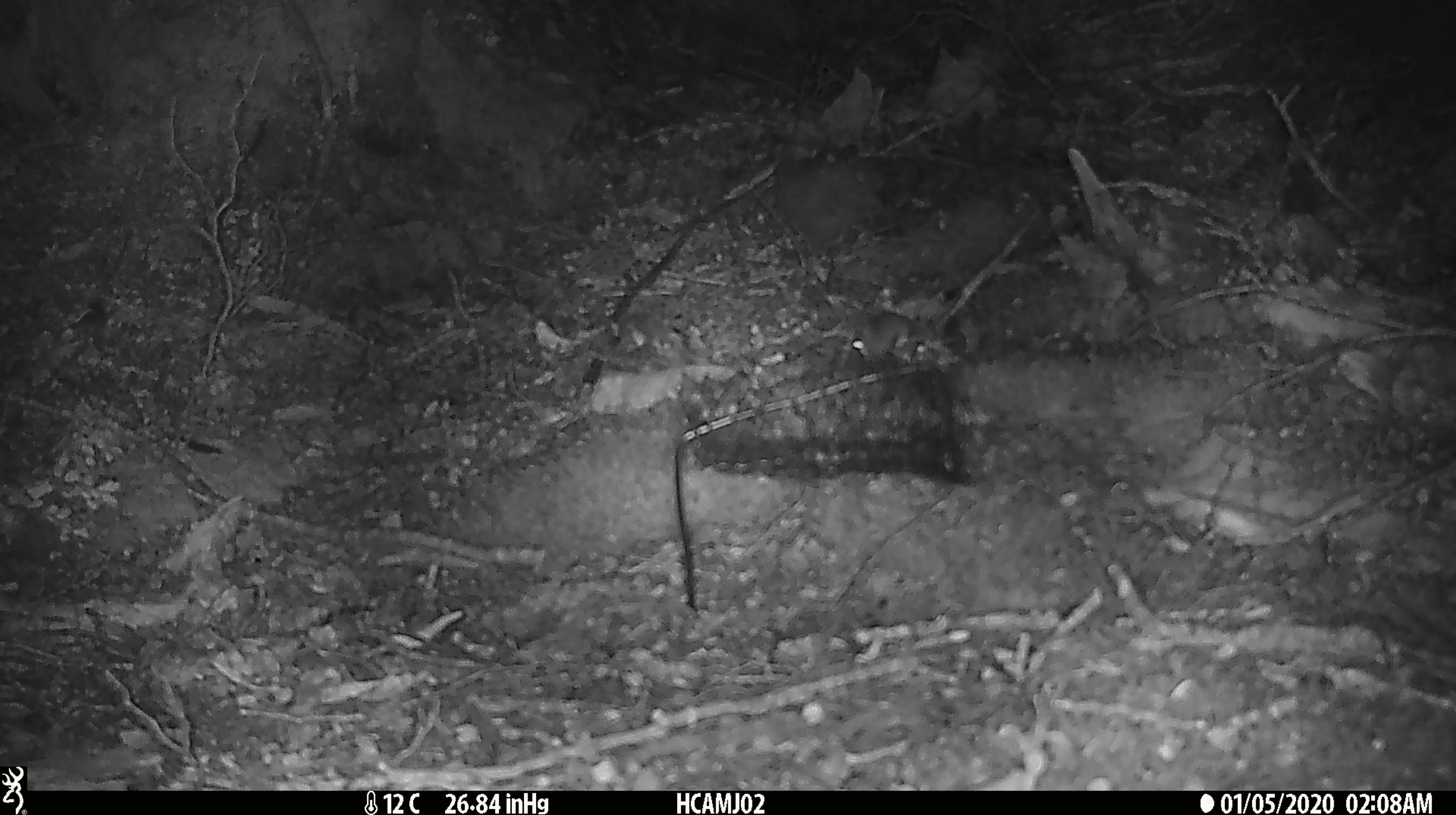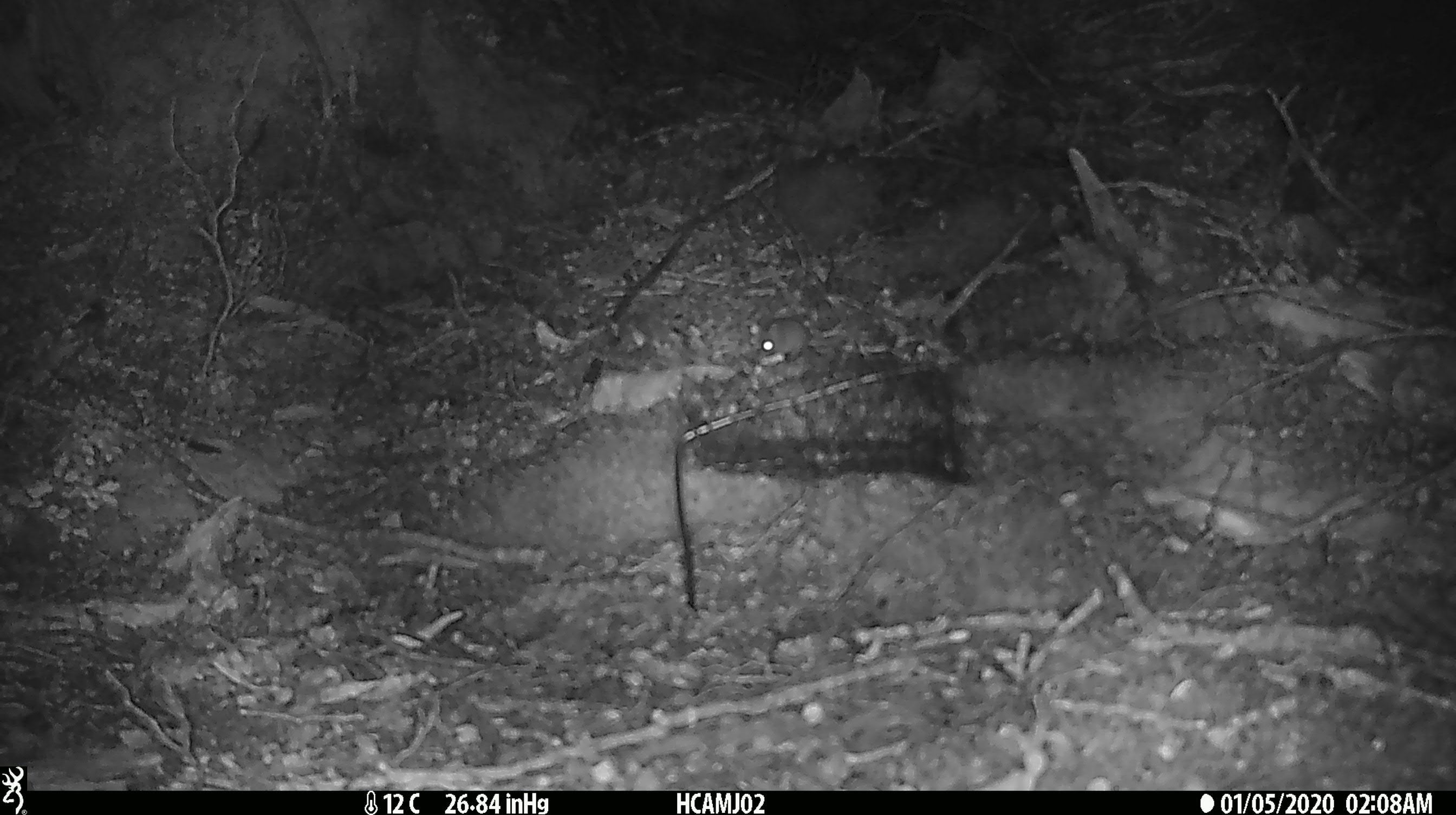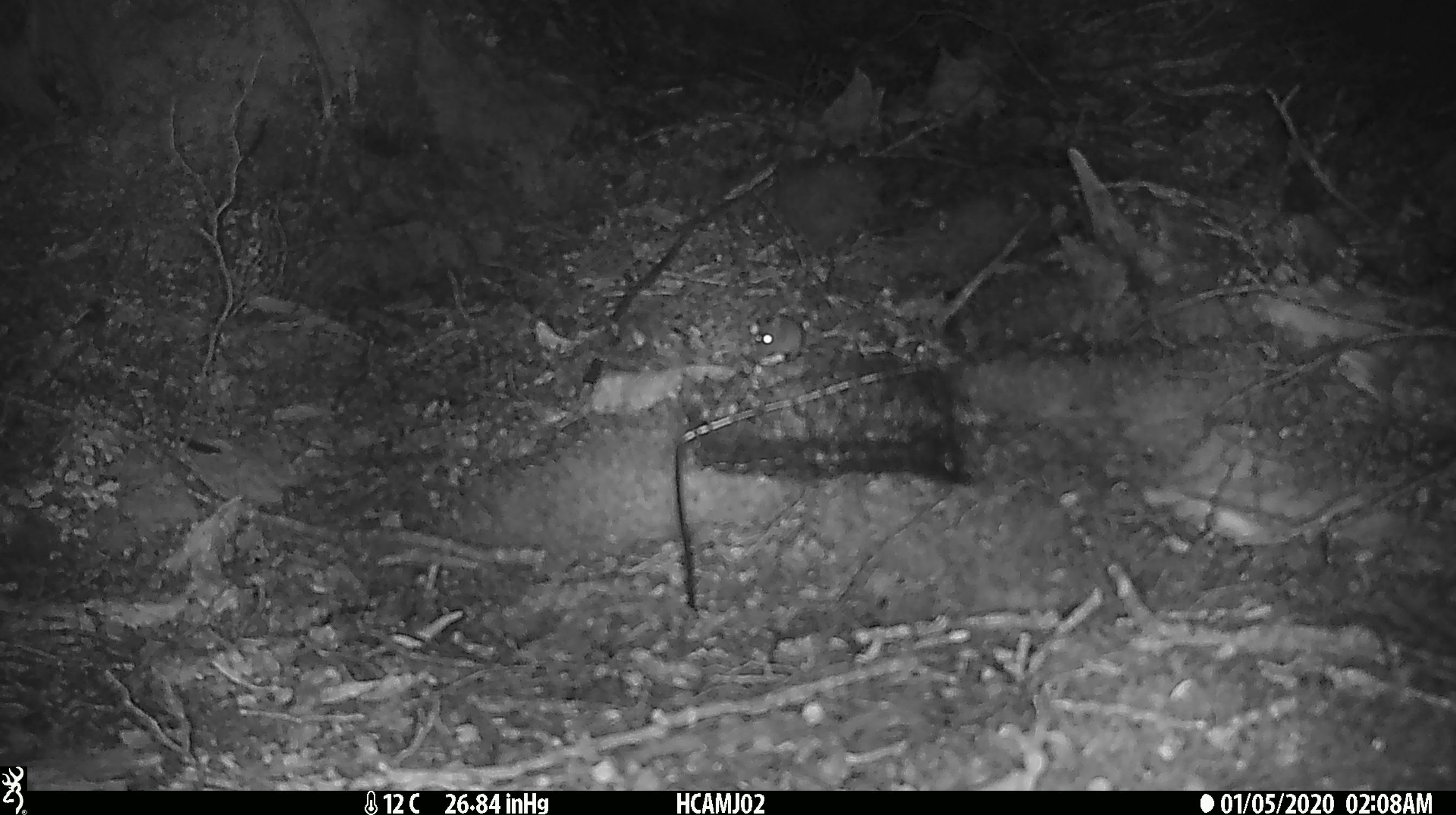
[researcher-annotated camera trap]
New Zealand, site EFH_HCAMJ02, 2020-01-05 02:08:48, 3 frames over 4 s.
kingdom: Animalia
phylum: Chordata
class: Mammalia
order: Rodentia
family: Muridae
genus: Mus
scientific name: Mus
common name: mouse